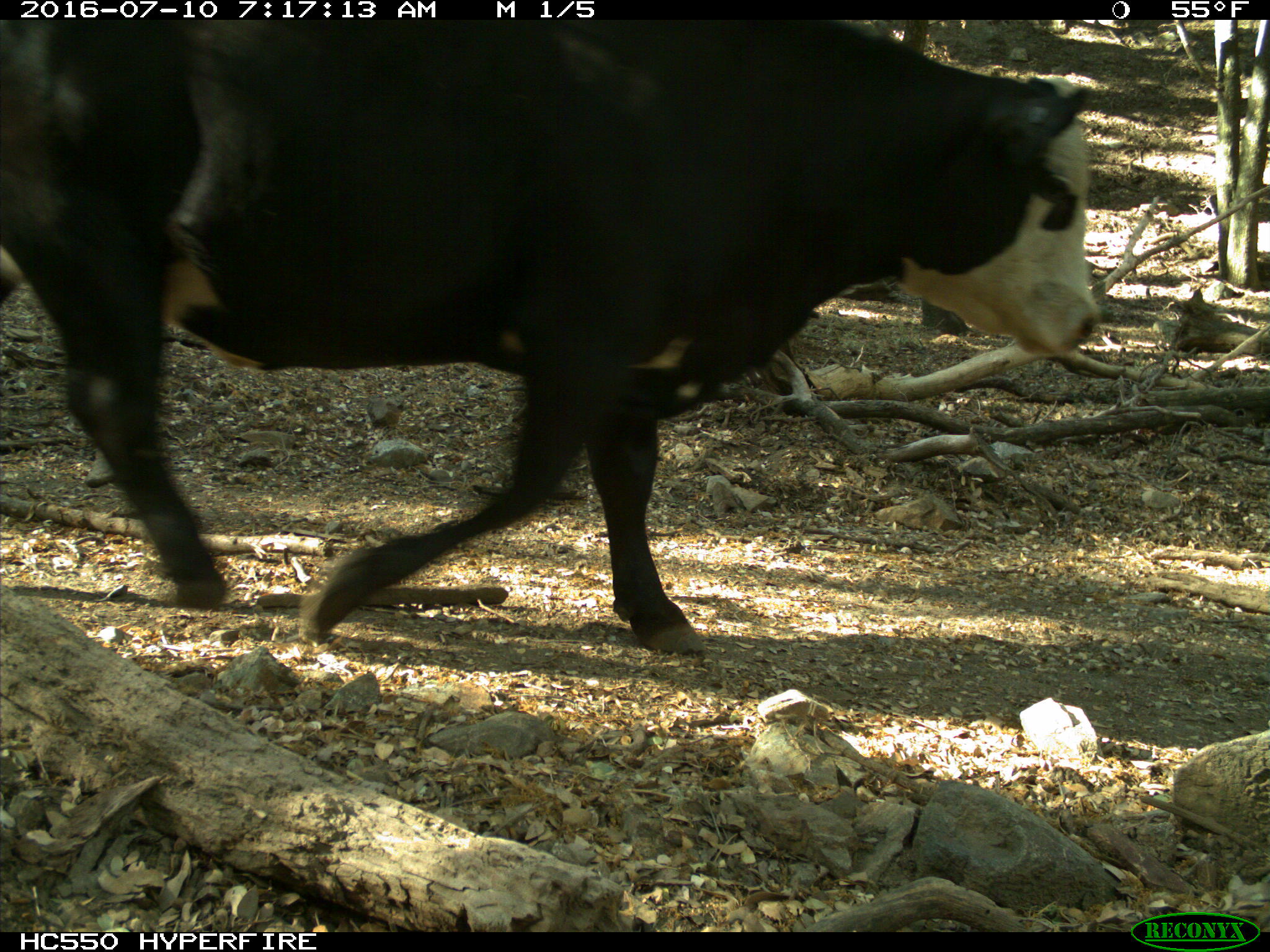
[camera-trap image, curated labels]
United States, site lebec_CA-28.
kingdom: Animalia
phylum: Chordata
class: Mammalia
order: Artiodactyla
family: Bovidae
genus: Bos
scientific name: Bos taurus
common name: domestic cow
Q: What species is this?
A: Bos taurus (domestic cow).